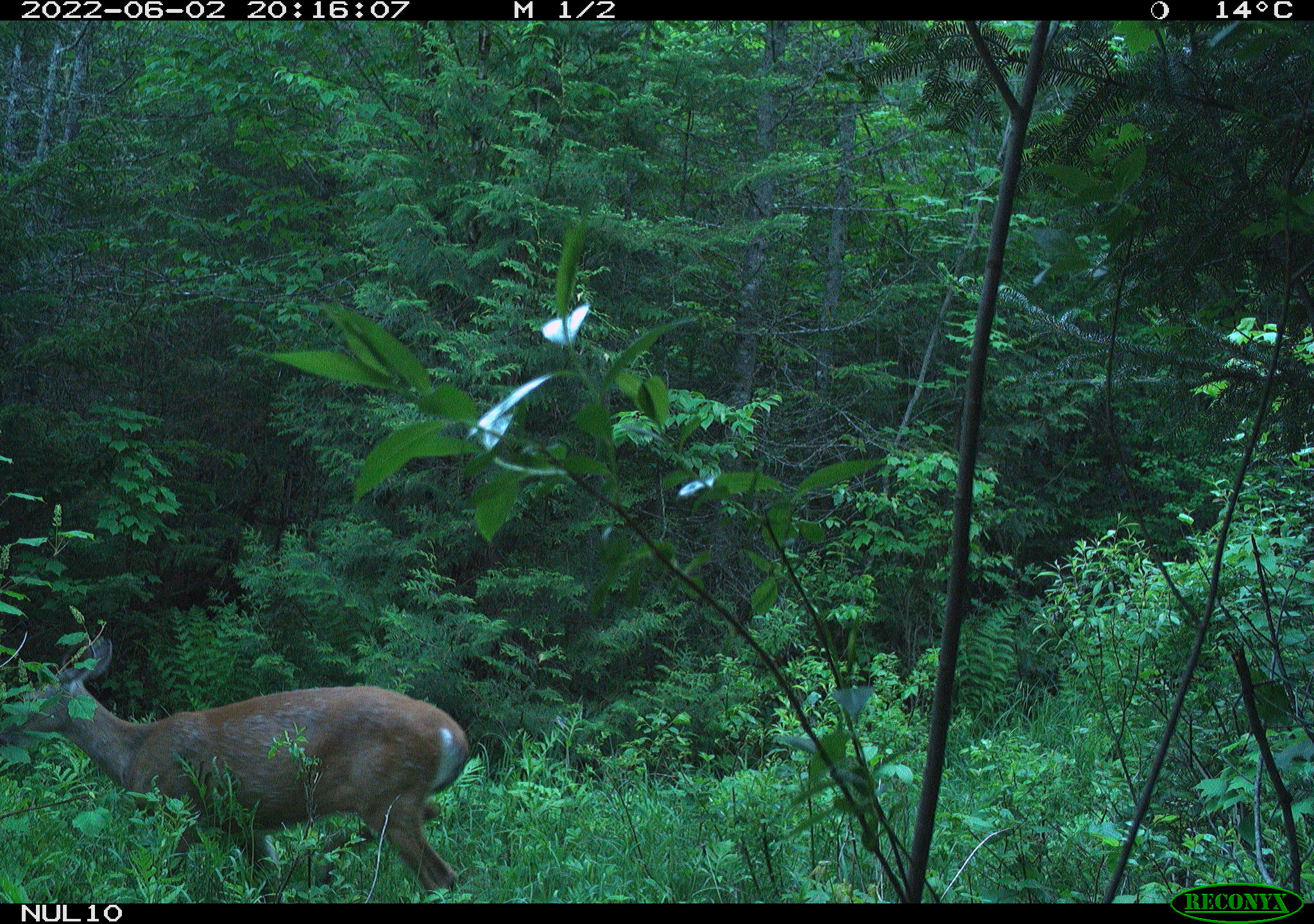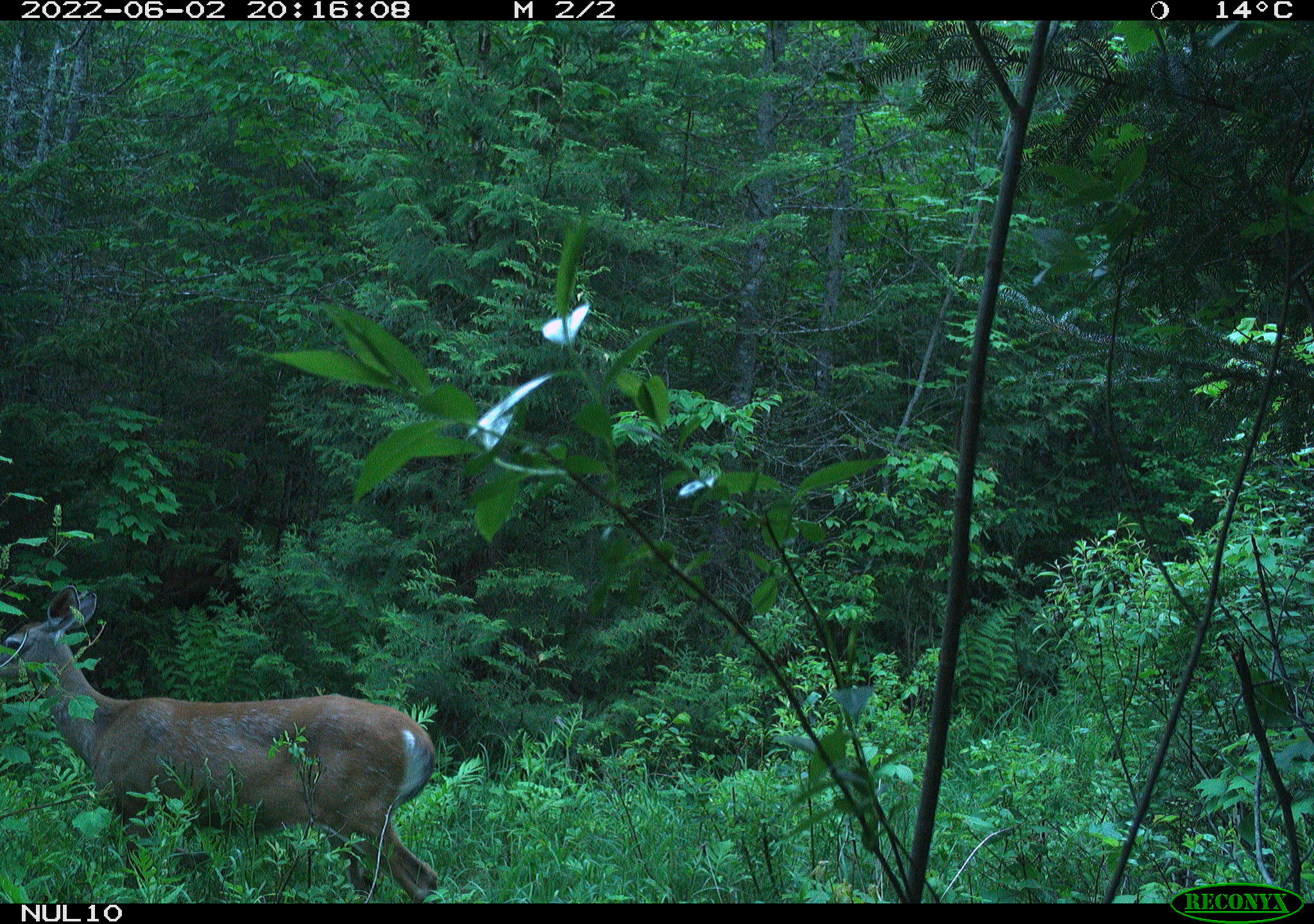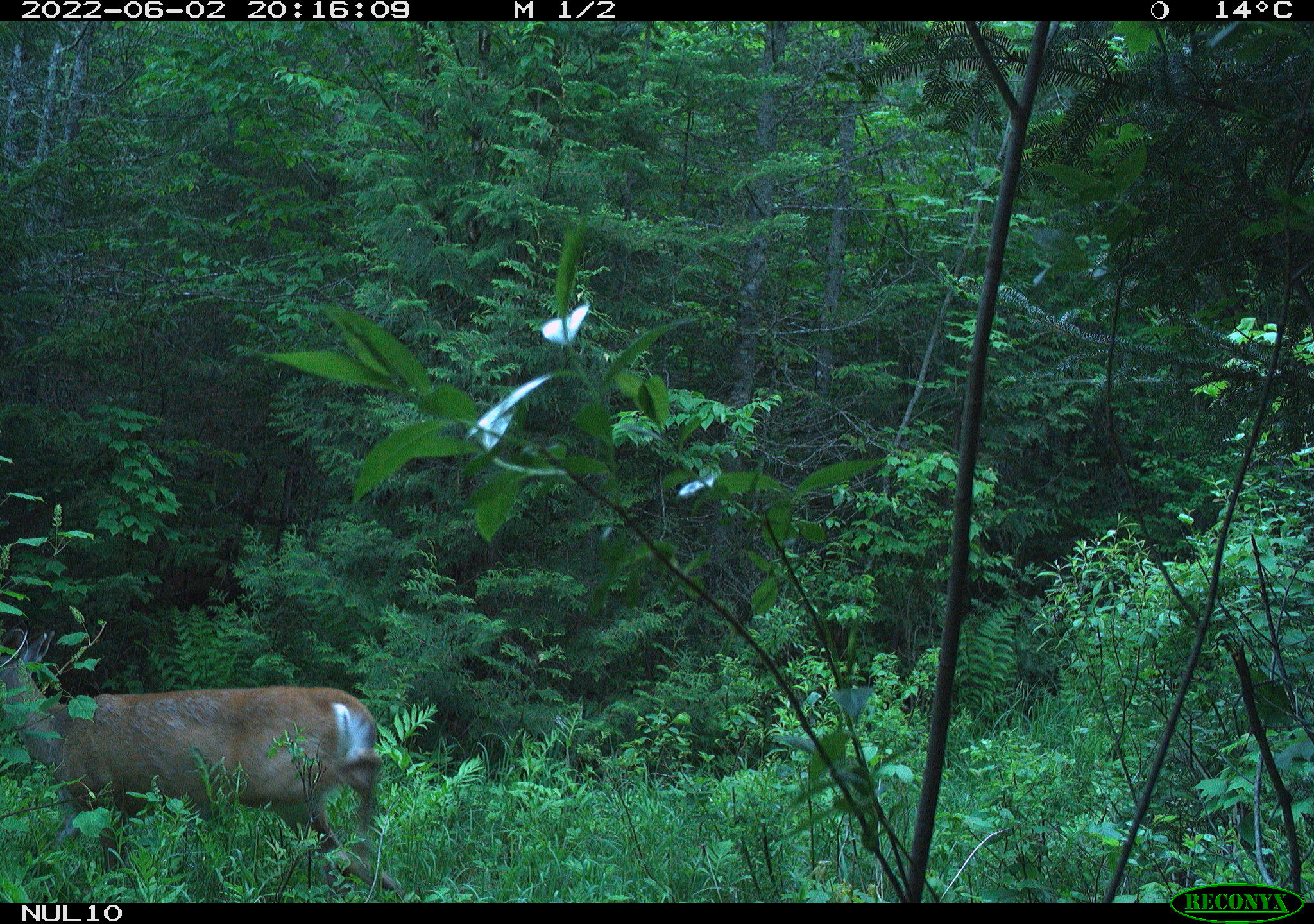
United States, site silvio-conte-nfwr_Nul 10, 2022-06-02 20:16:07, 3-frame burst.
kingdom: Animalia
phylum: Chordata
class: Mammalia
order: Artiodactyla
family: Cervidae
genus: Odocoileus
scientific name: Odocoileus virginianus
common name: white-tailed deer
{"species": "white-tailed deer (Odocoileus virginianus)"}